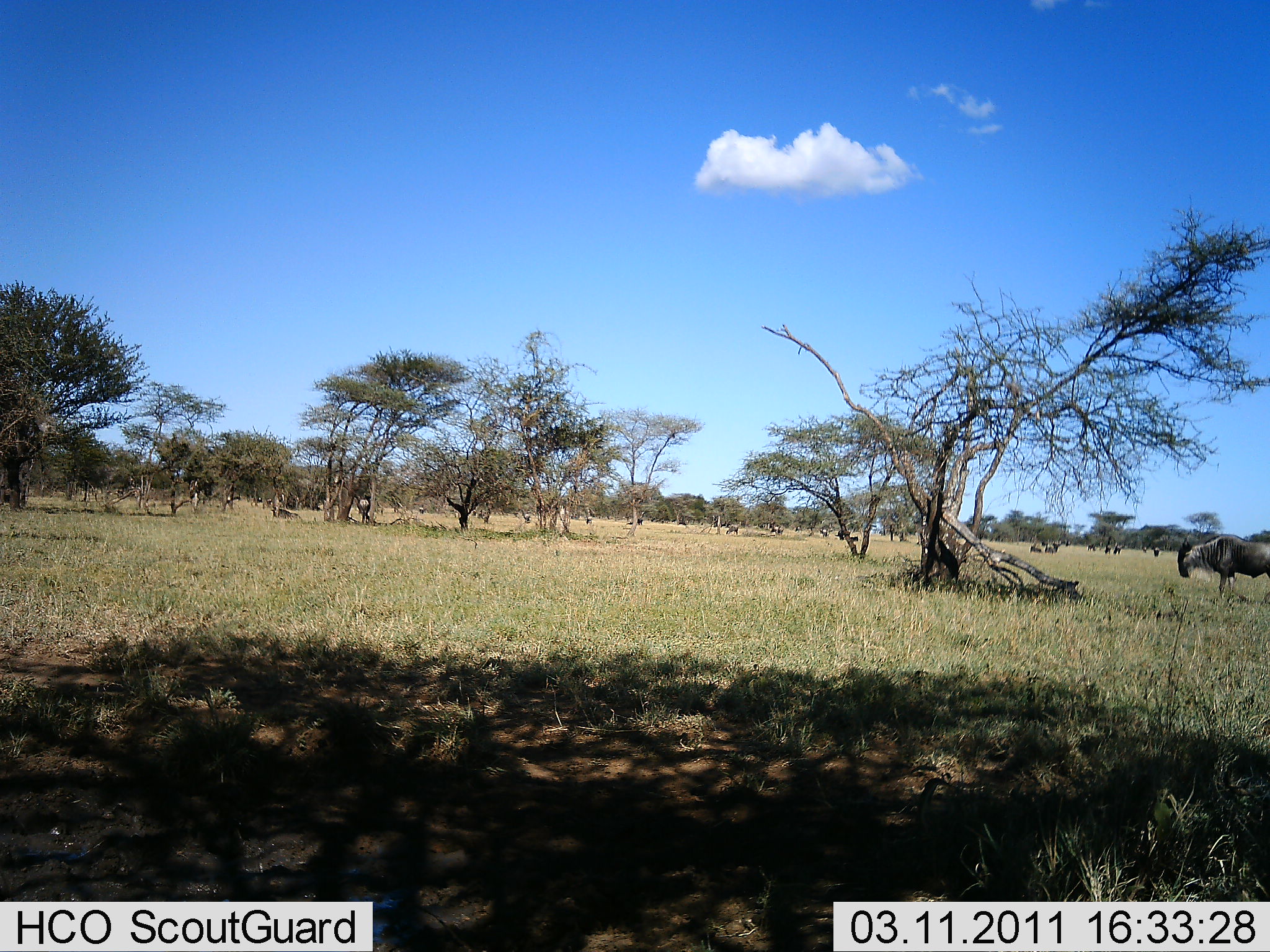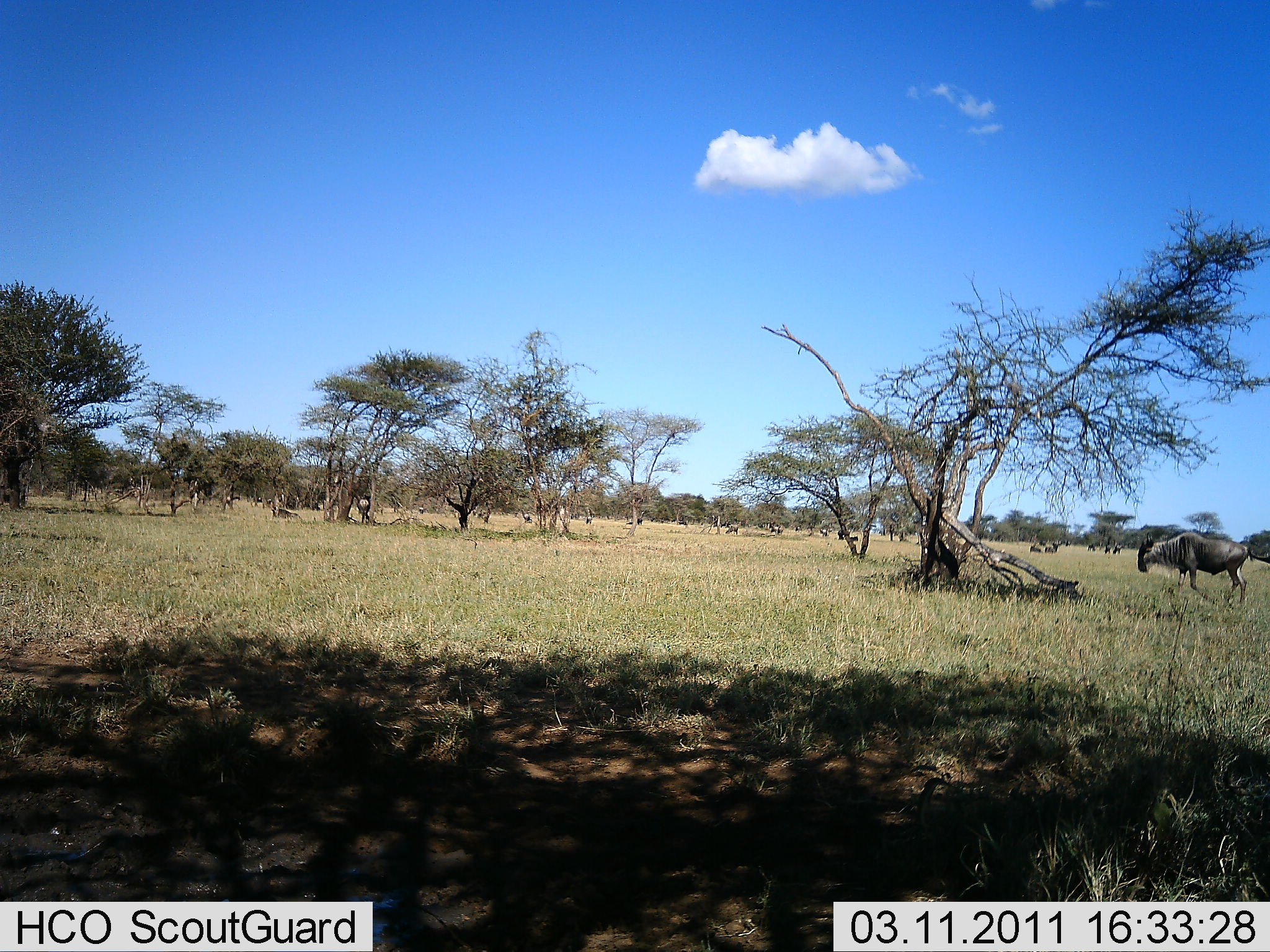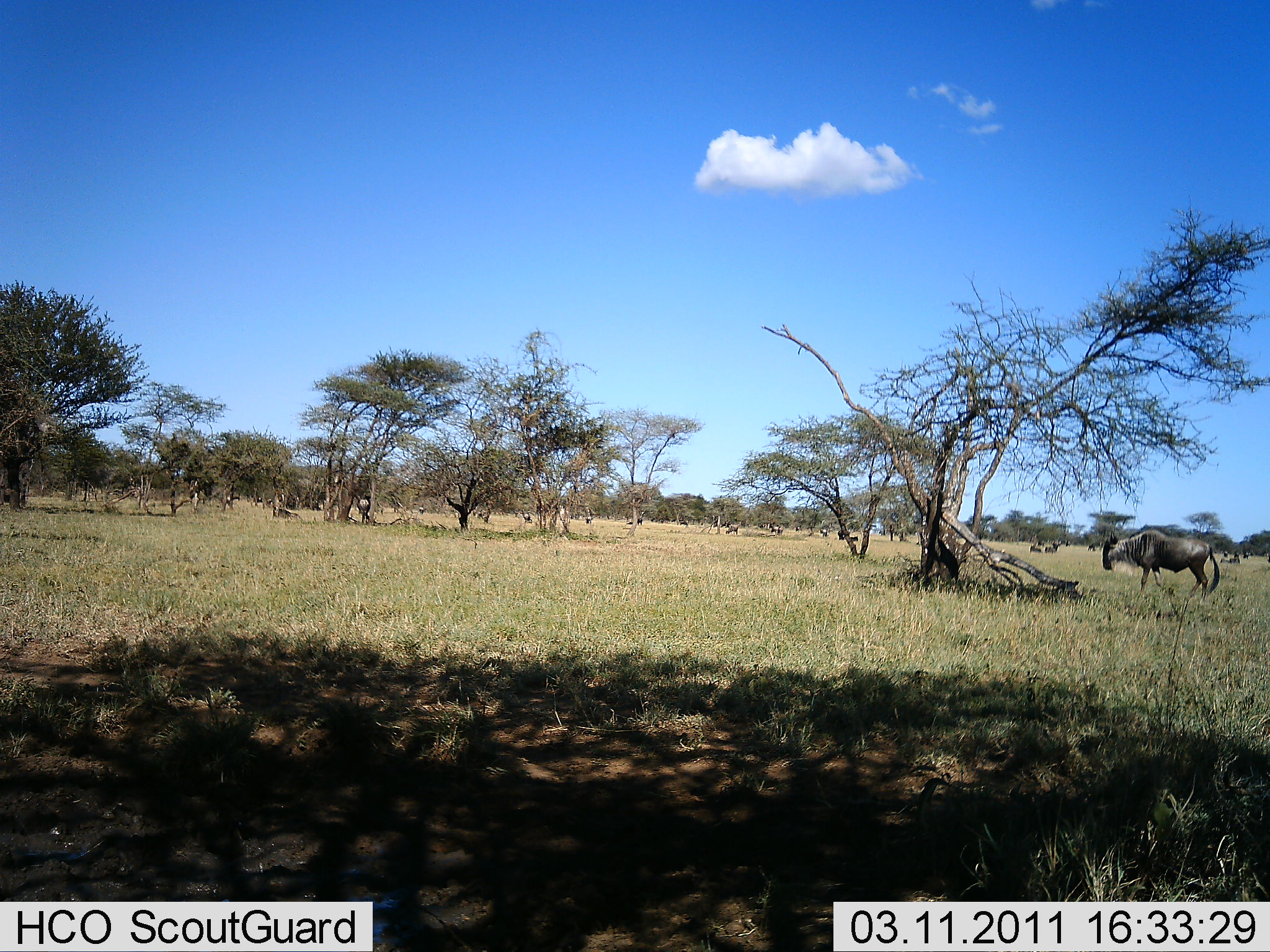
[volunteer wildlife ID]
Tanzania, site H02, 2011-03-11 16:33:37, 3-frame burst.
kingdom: Animalia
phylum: Chordata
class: Mammalia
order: Artiodactyla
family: Bovidae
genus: Connochaetes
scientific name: Connochaetes taurinus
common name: blue wildebeest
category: wildebeest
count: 2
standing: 8%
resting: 25%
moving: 83%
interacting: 8%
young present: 0%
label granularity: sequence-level